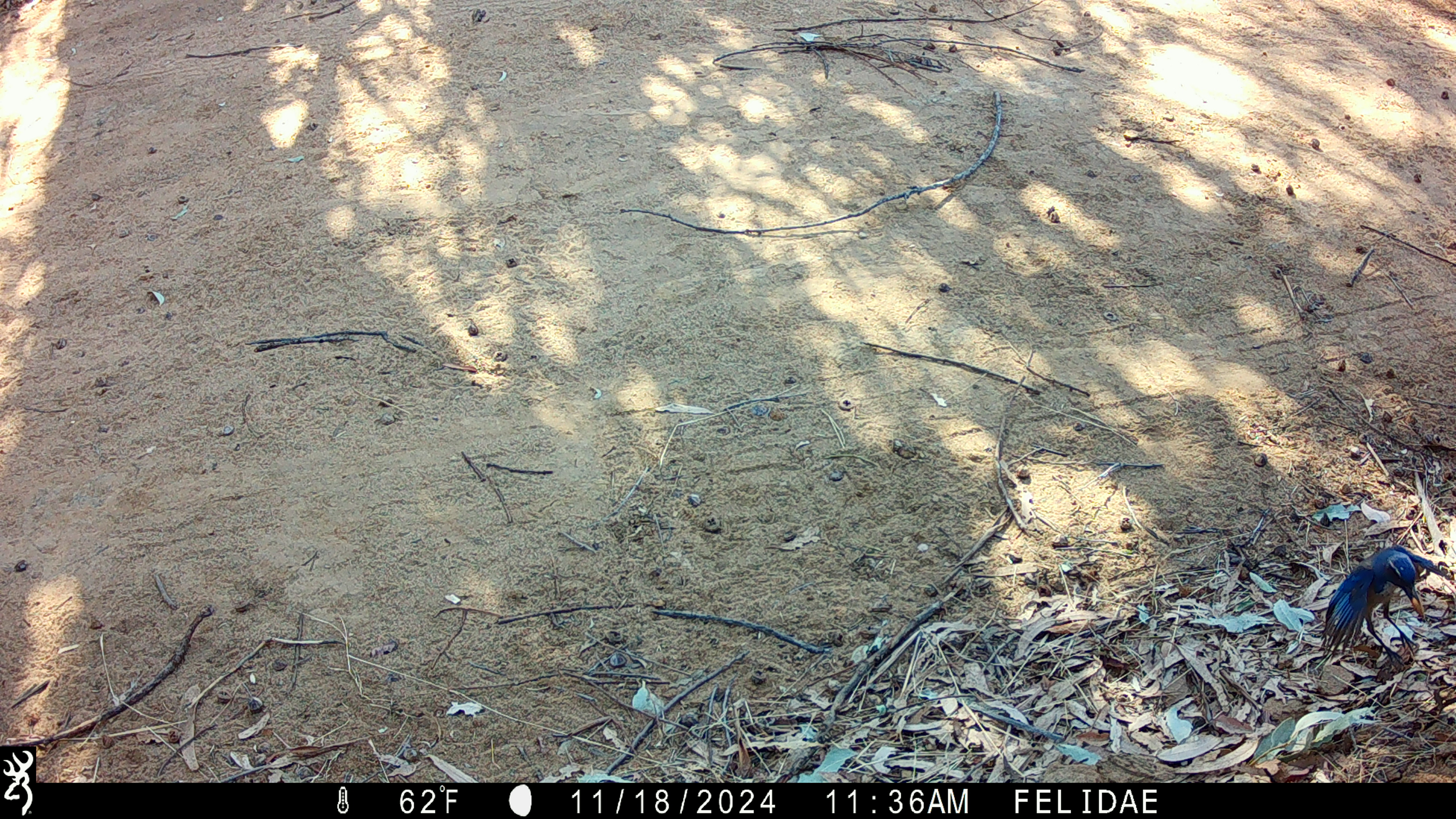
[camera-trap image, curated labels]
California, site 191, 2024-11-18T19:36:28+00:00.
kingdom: Animalia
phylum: Chordata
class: Aves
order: Passeriformes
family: Corvidae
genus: Aphelocoma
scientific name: Aphelocoma californica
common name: california scrub jay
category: western scrub-jay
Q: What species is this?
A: Western scrub-jay (california scrub jay) (Aphelocoma californica).